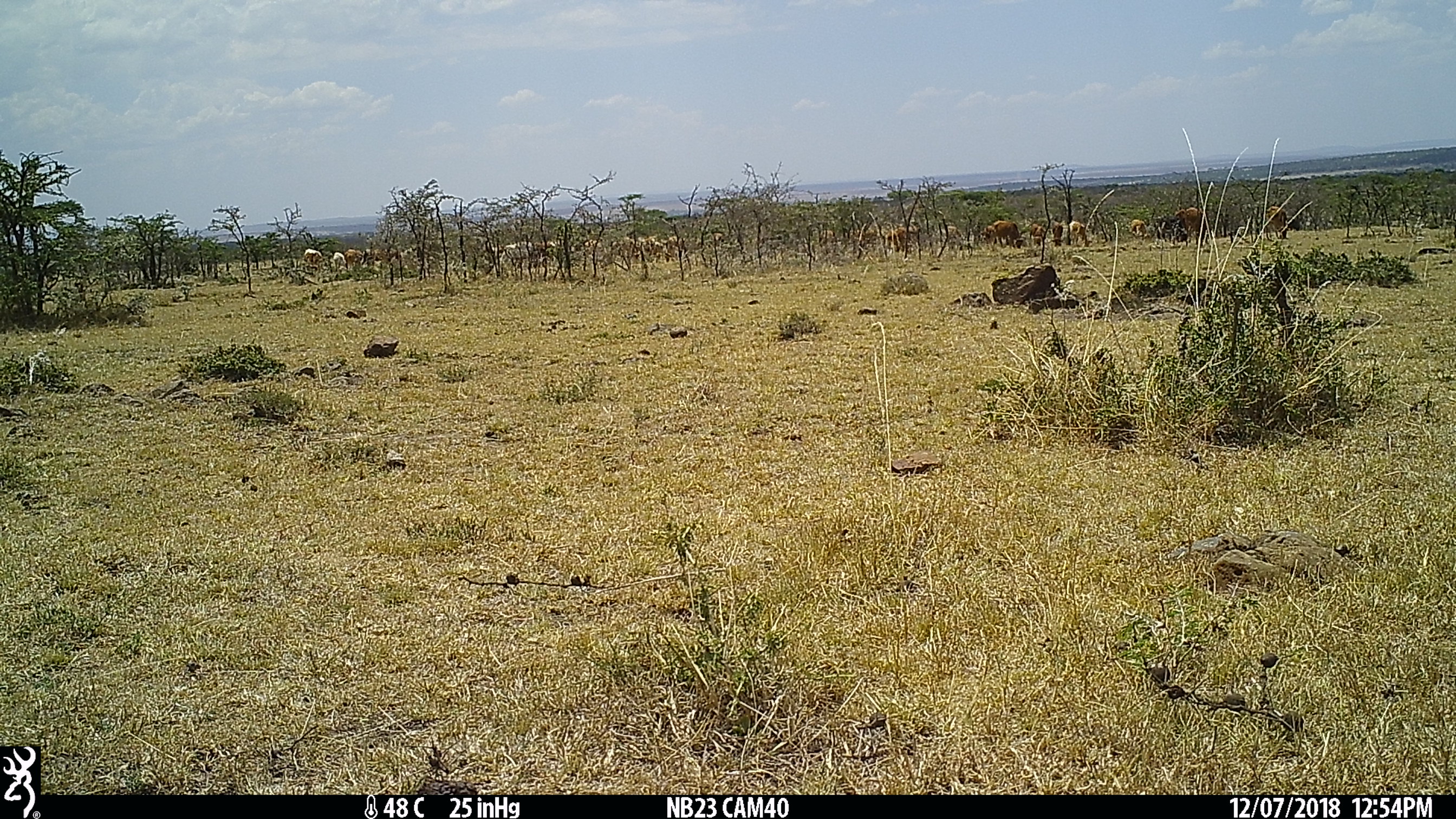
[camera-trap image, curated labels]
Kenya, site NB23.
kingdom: Animalia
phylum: Chordata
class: Mammalia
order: Artiodactyla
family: Bovidae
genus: Bos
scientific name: Bos taurus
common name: cattle